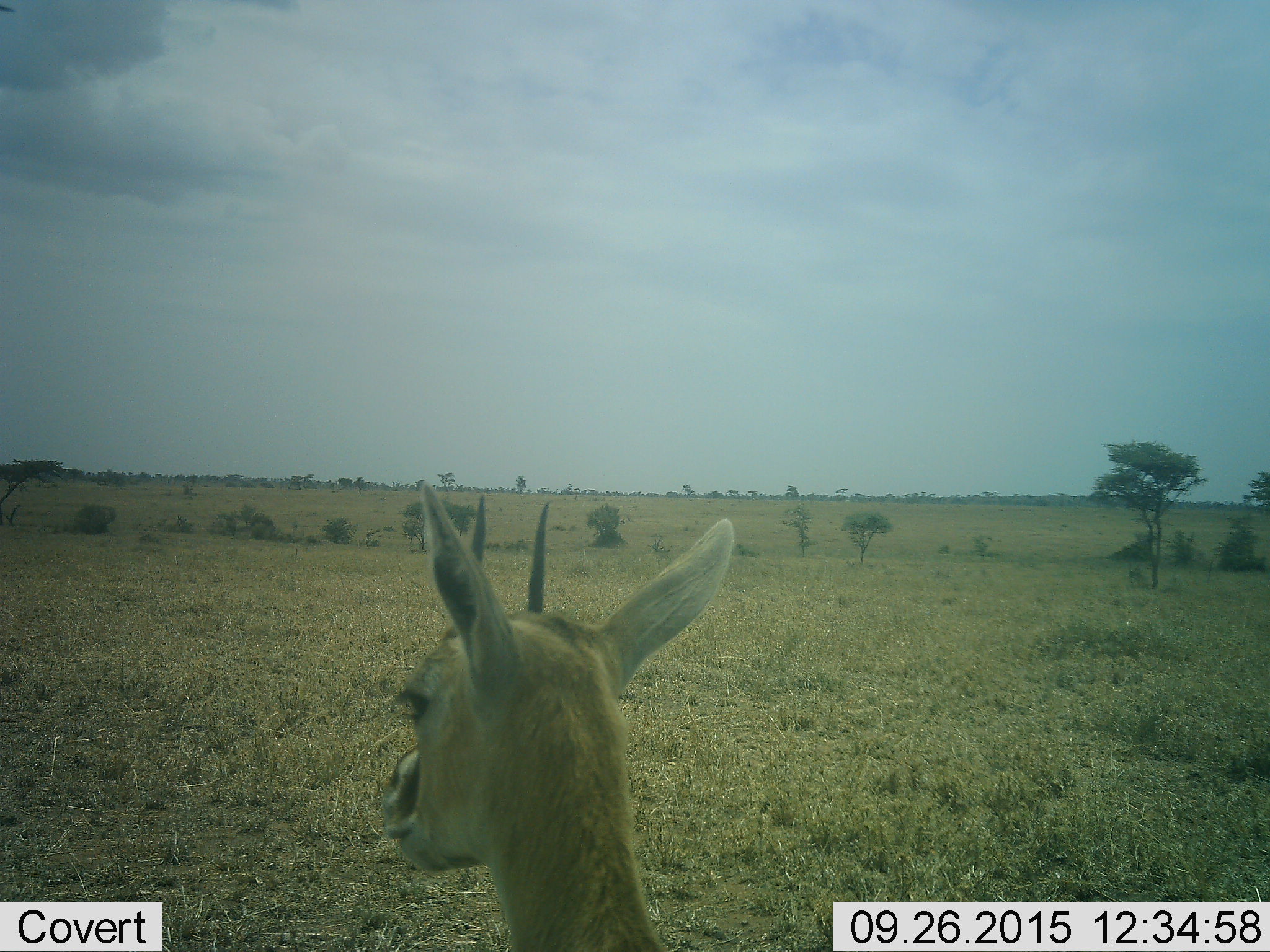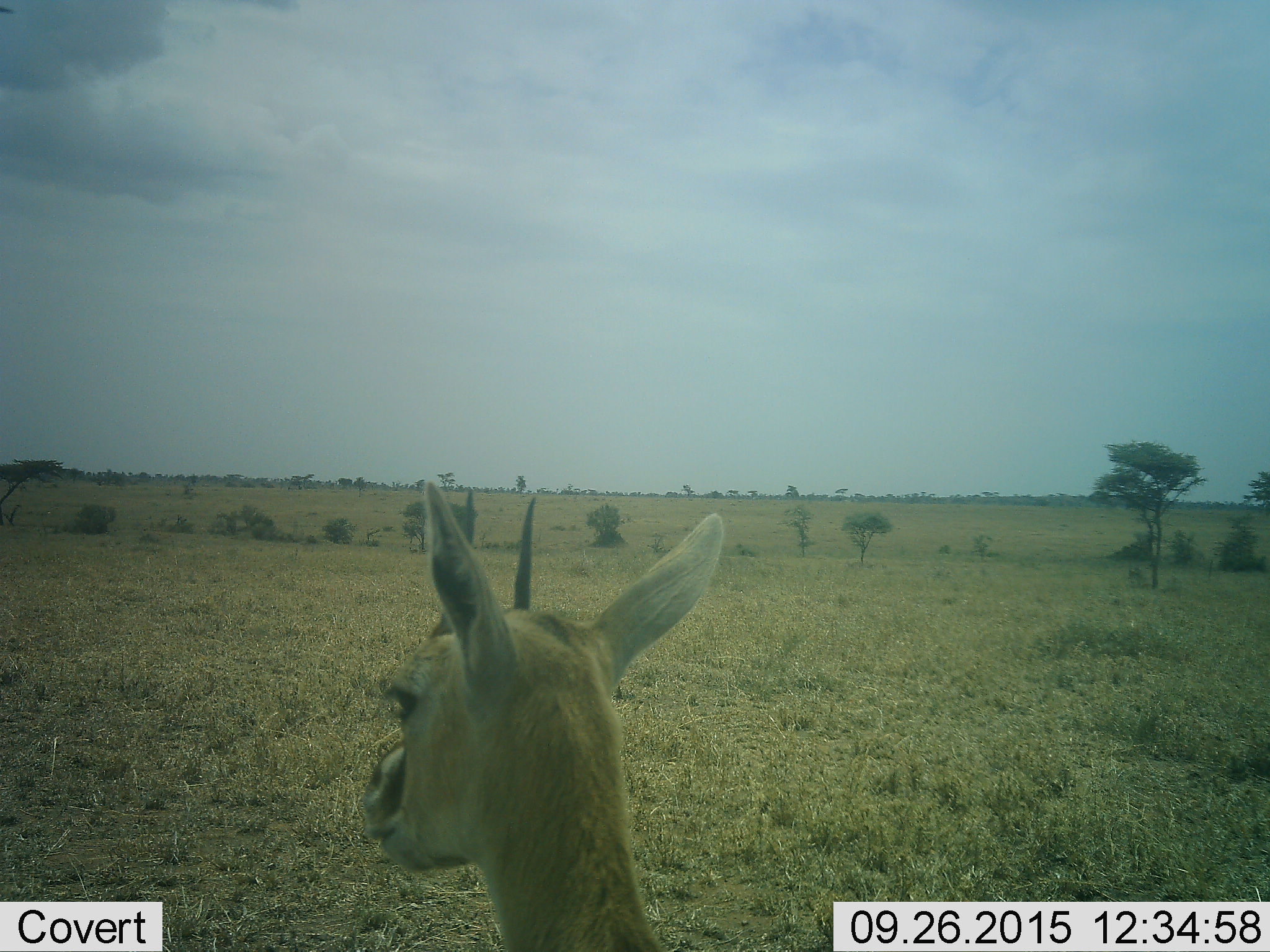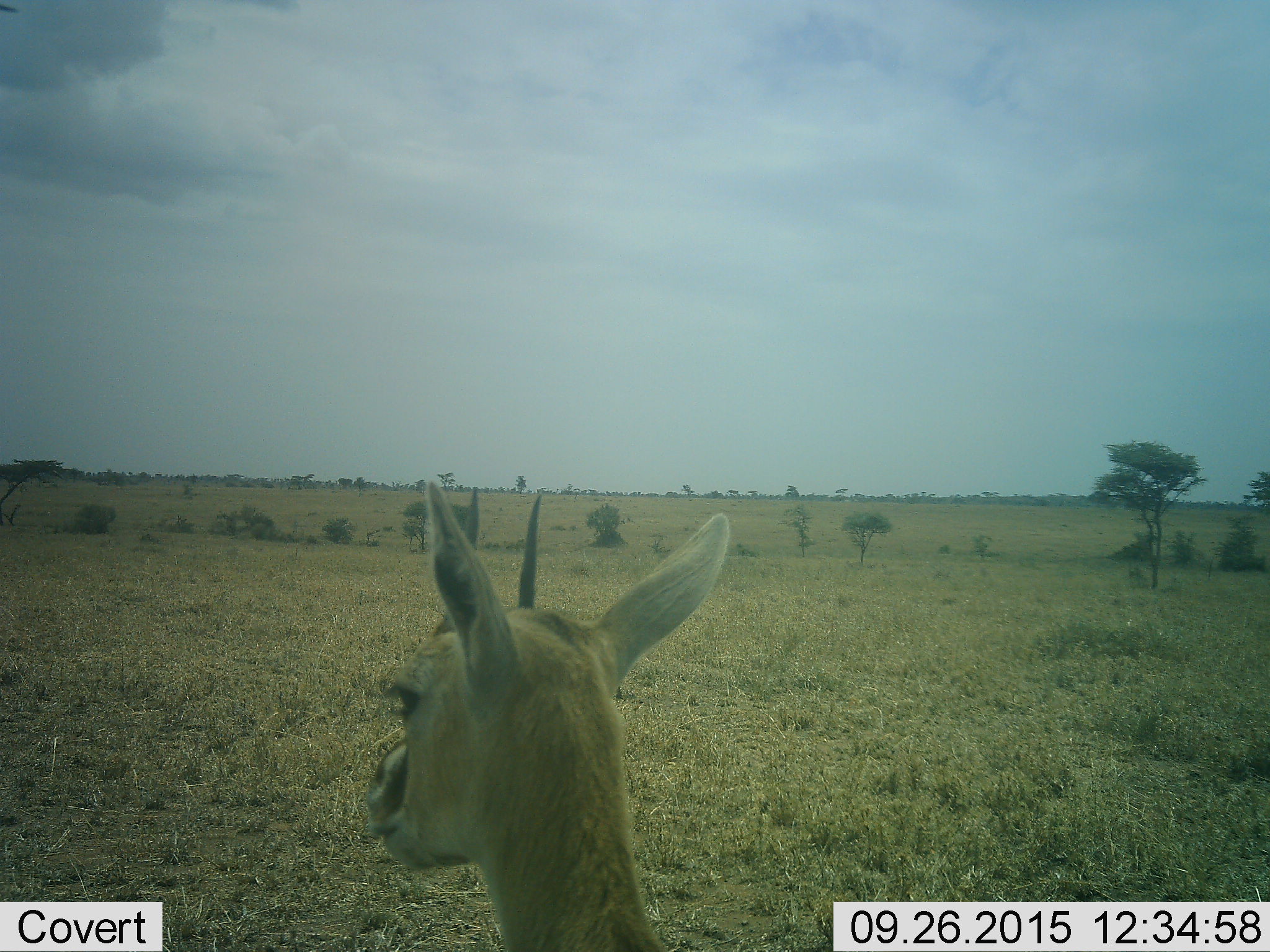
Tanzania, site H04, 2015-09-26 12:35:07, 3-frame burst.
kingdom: Animalia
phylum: Chordata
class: Mammalia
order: Artiodactyla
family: Bovidae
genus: Eudorcas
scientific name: Eudorcas thomsonii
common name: thomson's gazelle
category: gazellethomsons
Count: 1.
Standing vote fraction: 88%.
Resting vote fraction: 0%.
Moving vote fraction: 12%.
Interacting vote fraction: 0%.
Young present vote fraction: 12%.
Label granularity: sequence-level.